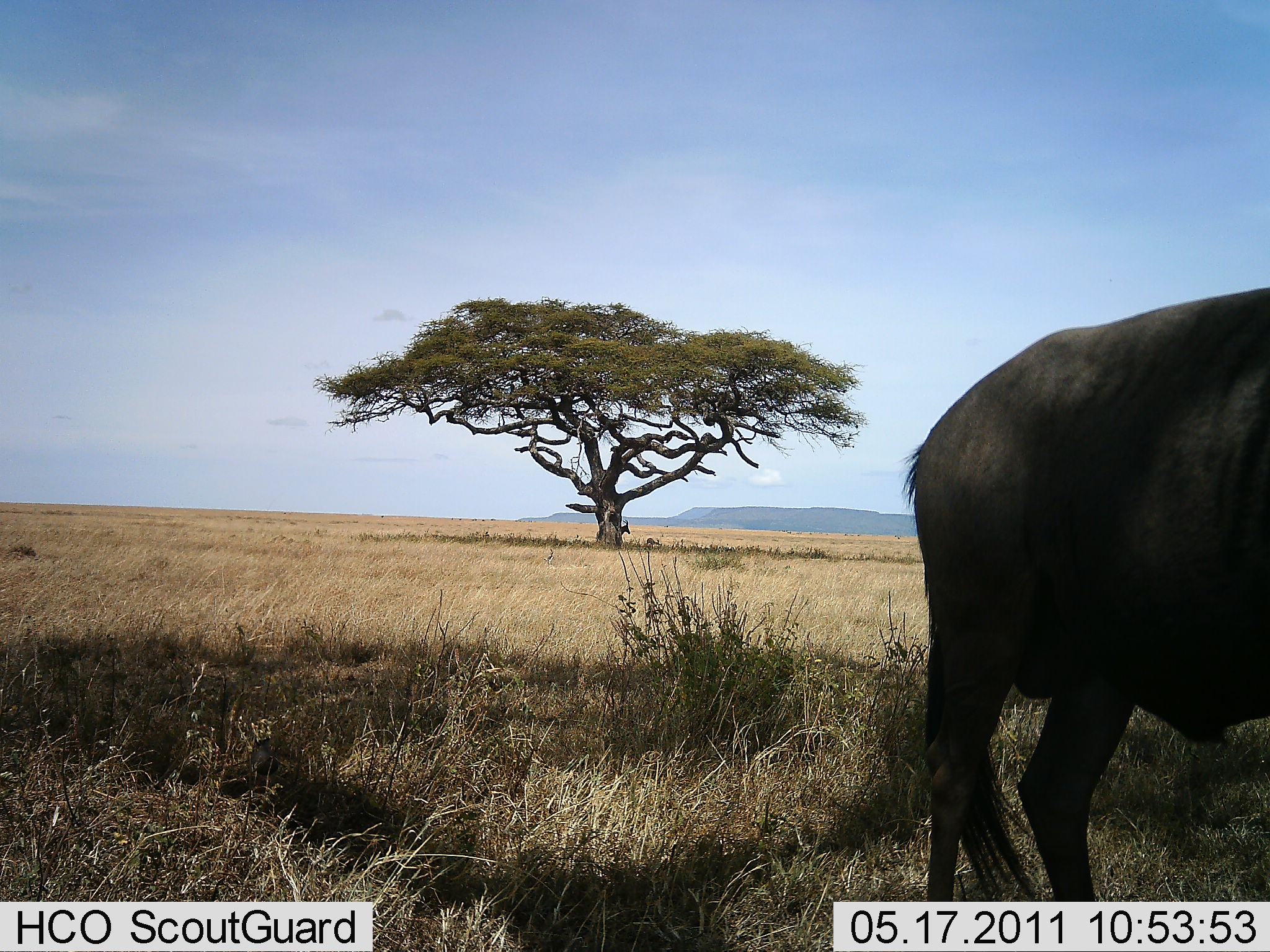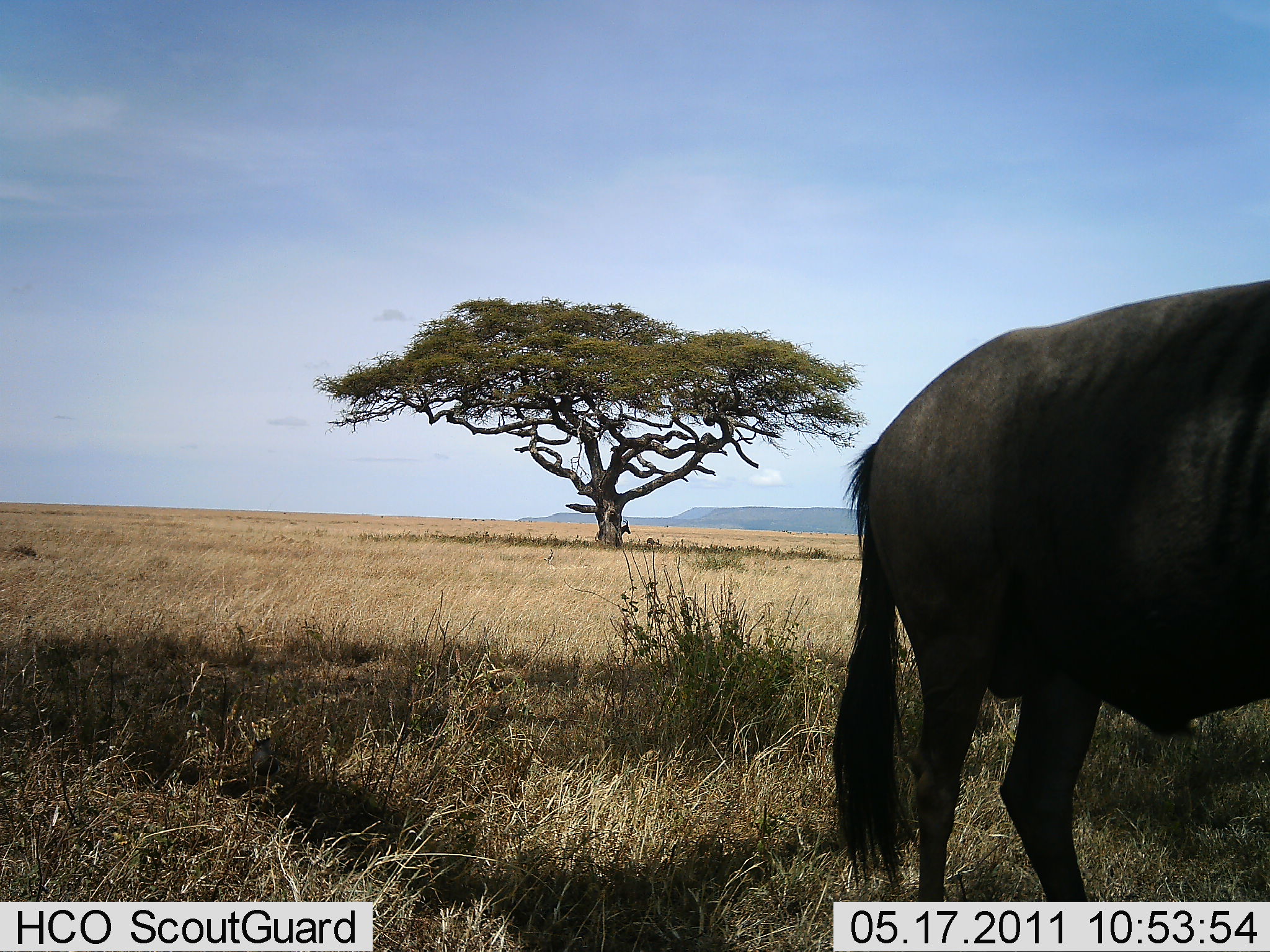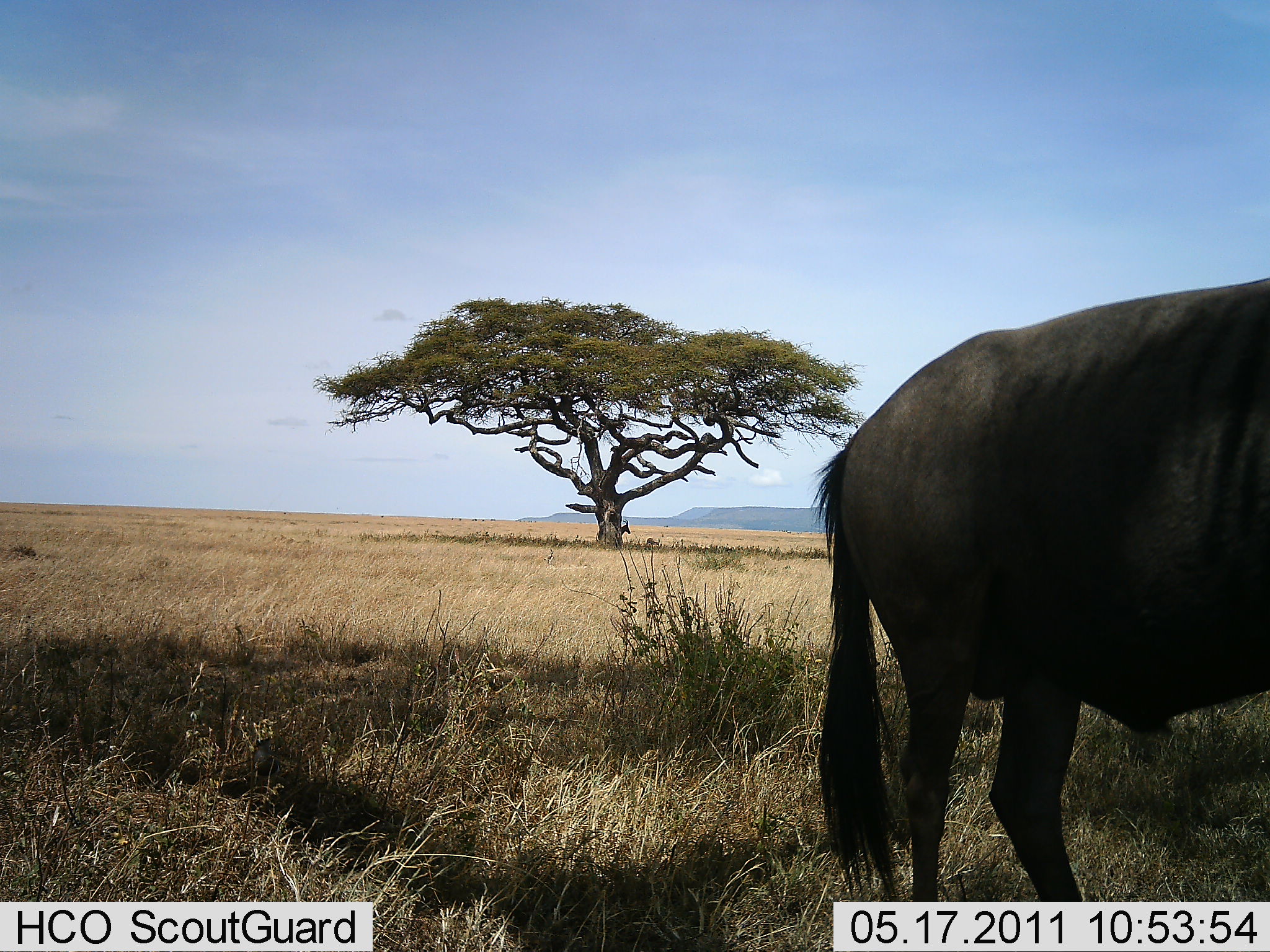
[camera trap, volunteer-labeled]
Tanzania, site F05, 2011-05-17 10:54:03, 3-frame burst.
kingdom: Animalia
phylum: Chordata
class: Mammalia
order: Artiodactyla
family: Bovidae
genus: Connochaetes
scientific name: Connochaetes taurinus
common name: blue wildebeest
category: wildebeest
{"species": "wildebeest (blue wildebeest) (Connochaetes taurinus)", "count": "1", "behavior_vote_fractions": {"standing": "70%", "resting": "0%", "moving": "20%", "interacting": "0%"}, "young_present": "0%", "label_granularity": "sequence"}